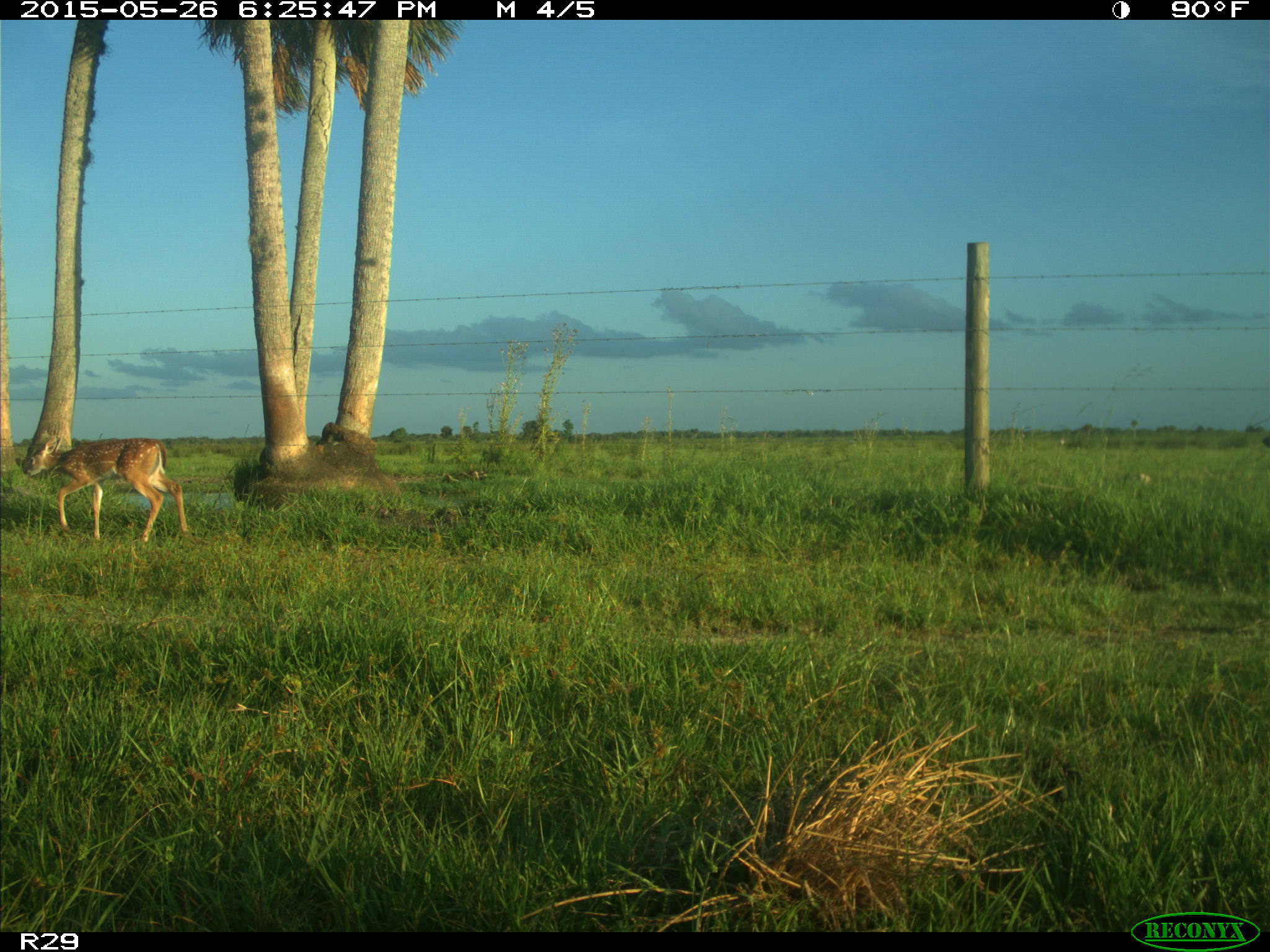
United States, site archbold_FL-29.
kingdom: Animalia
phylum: Chordata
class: Mammalia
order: Artiodactyla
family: Cervidae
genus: Odocoileus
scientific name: Odocoileus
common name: deer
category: unidentified deer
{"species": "unidentified deer (deer) (Odocoileus)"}